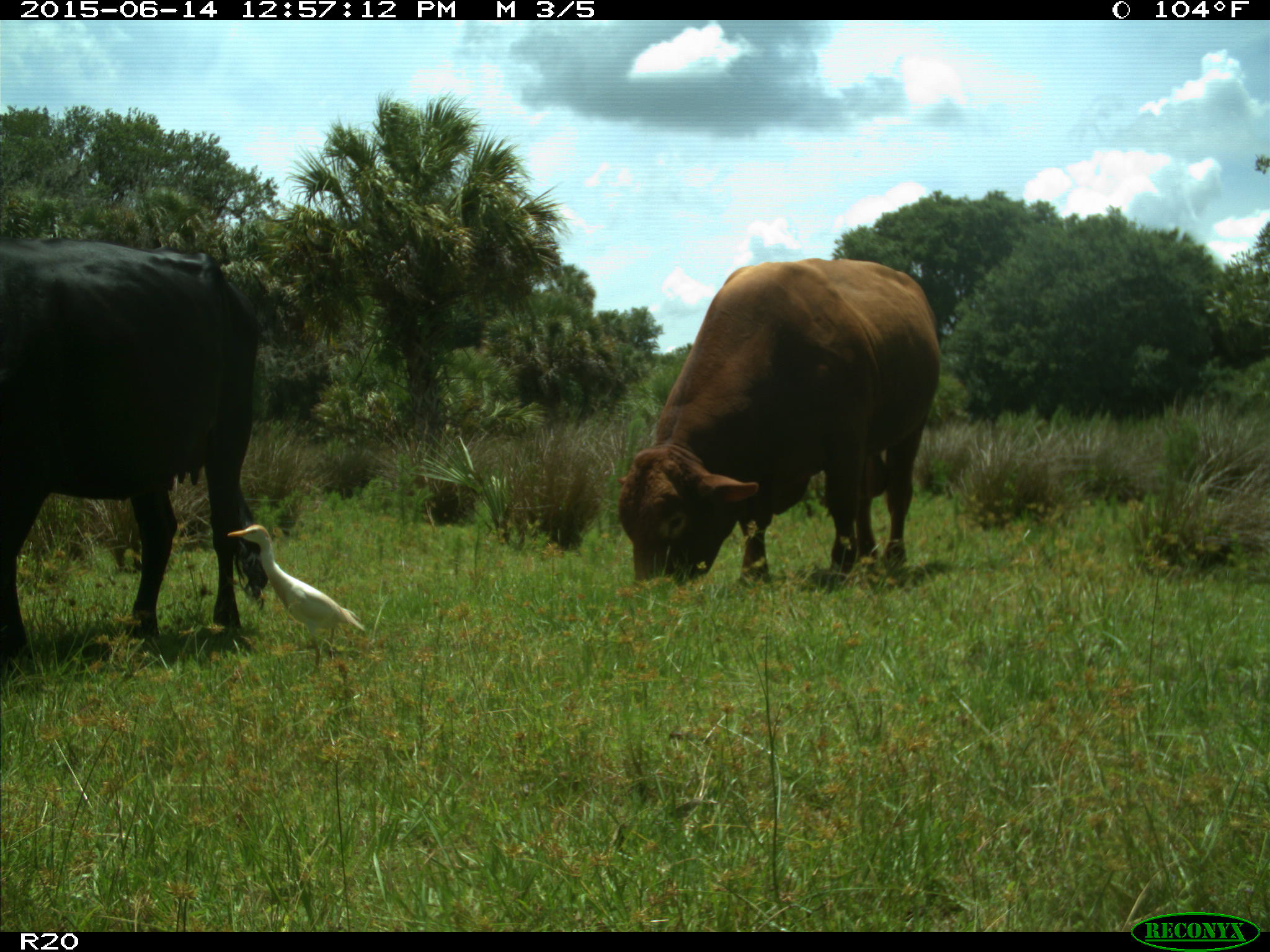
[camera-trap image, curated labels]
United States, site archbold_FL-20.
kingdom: Animalia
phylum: Chordata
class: Mammalia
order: Artiodactyla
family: Bovidae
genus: Bos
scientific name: Bos taurus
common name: domestic cow